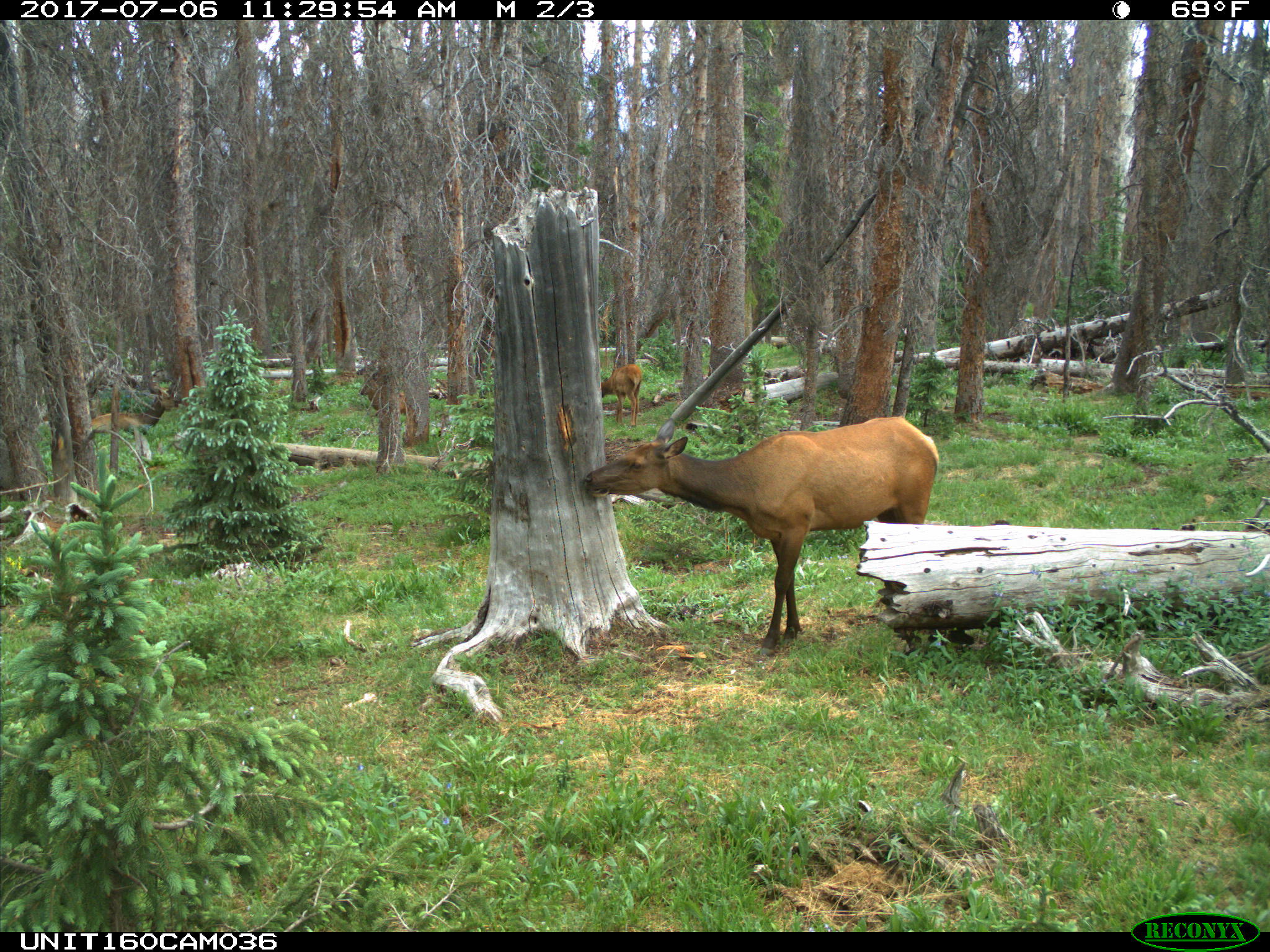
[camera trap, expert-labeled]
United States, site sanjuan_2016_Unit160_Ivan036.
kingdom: Animalia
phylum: Chordata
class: Mammalia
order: Artiodactyla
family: Cervidae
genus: Cervus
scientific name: Cervus elaphus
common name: red deer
Cervus elaphus (red deer).